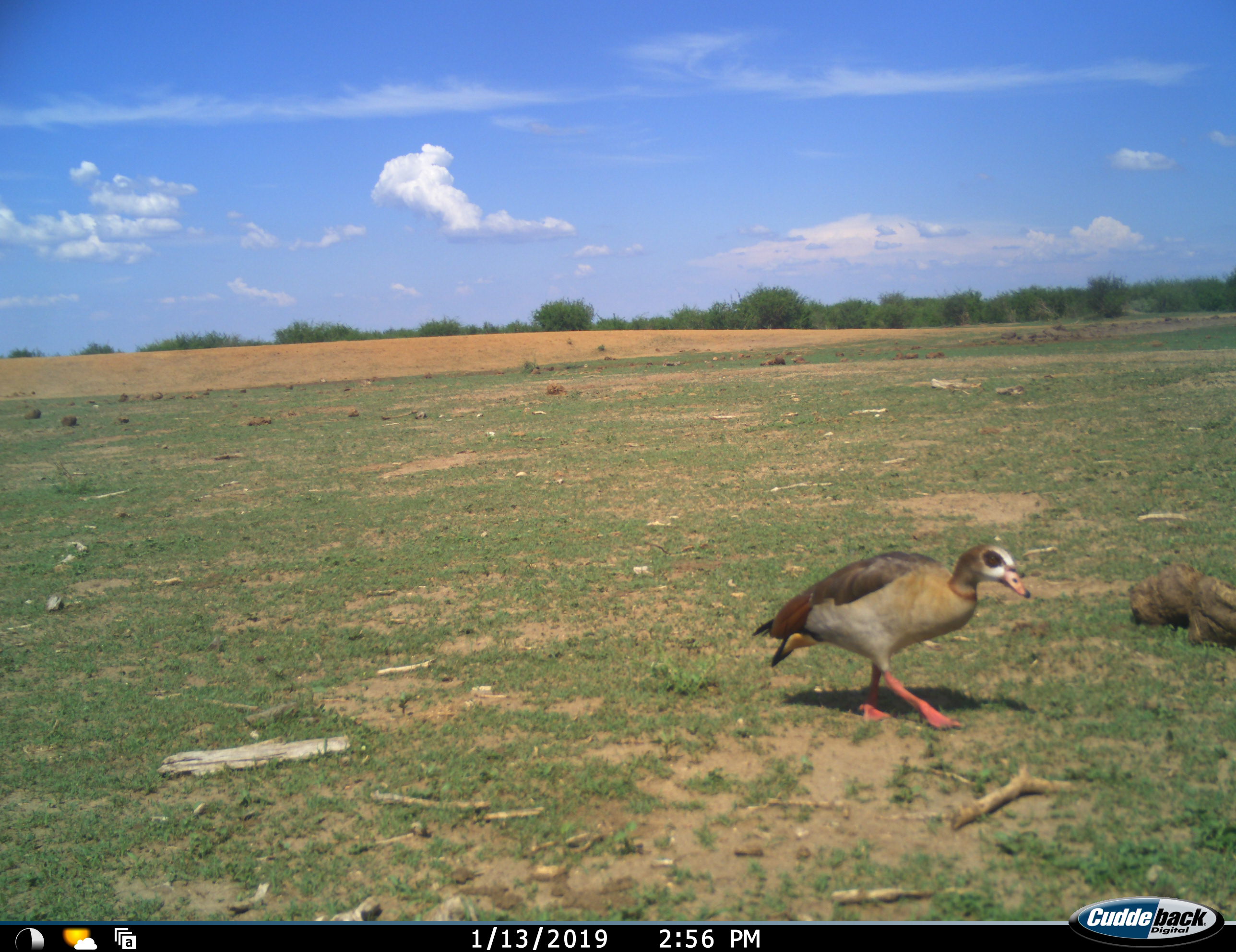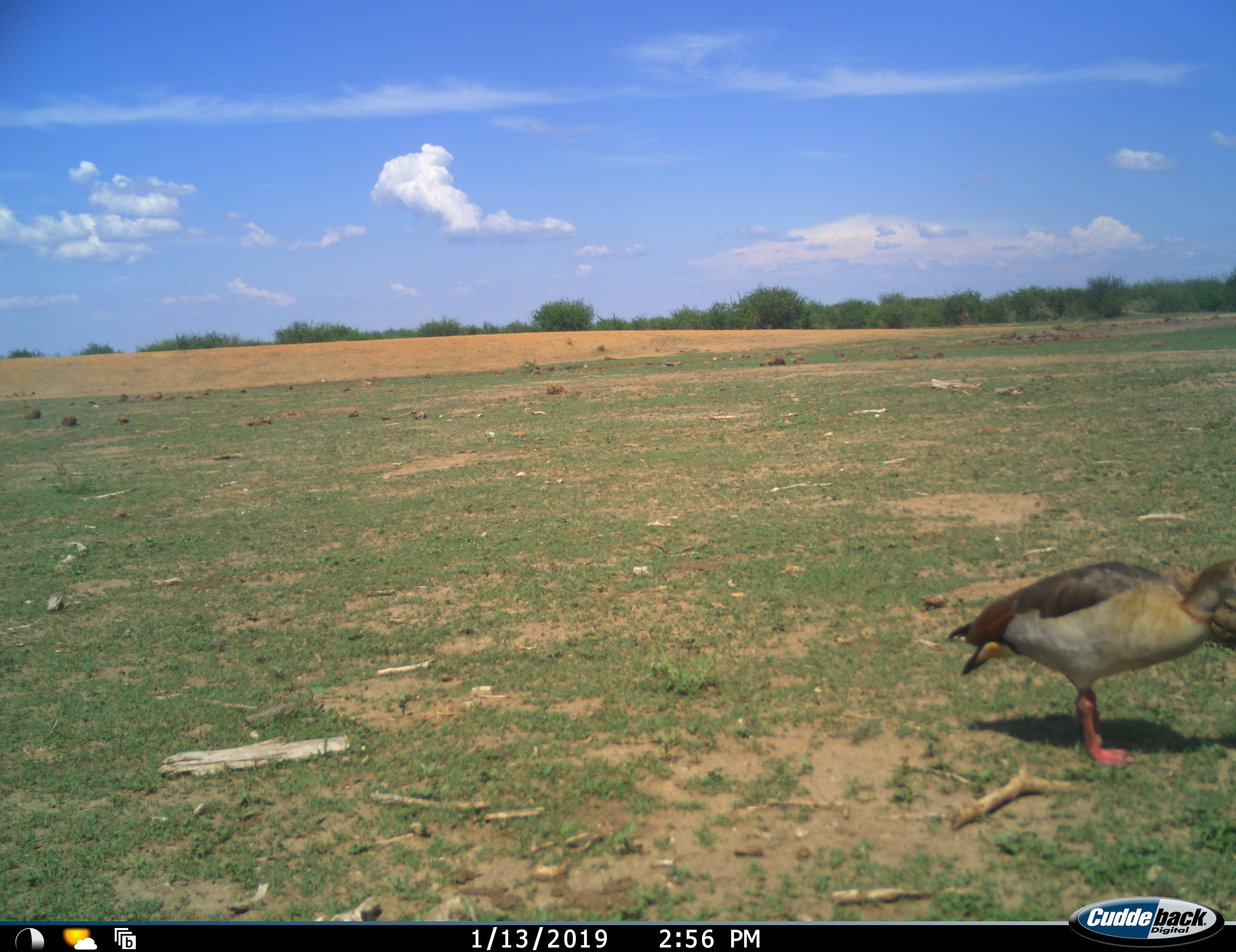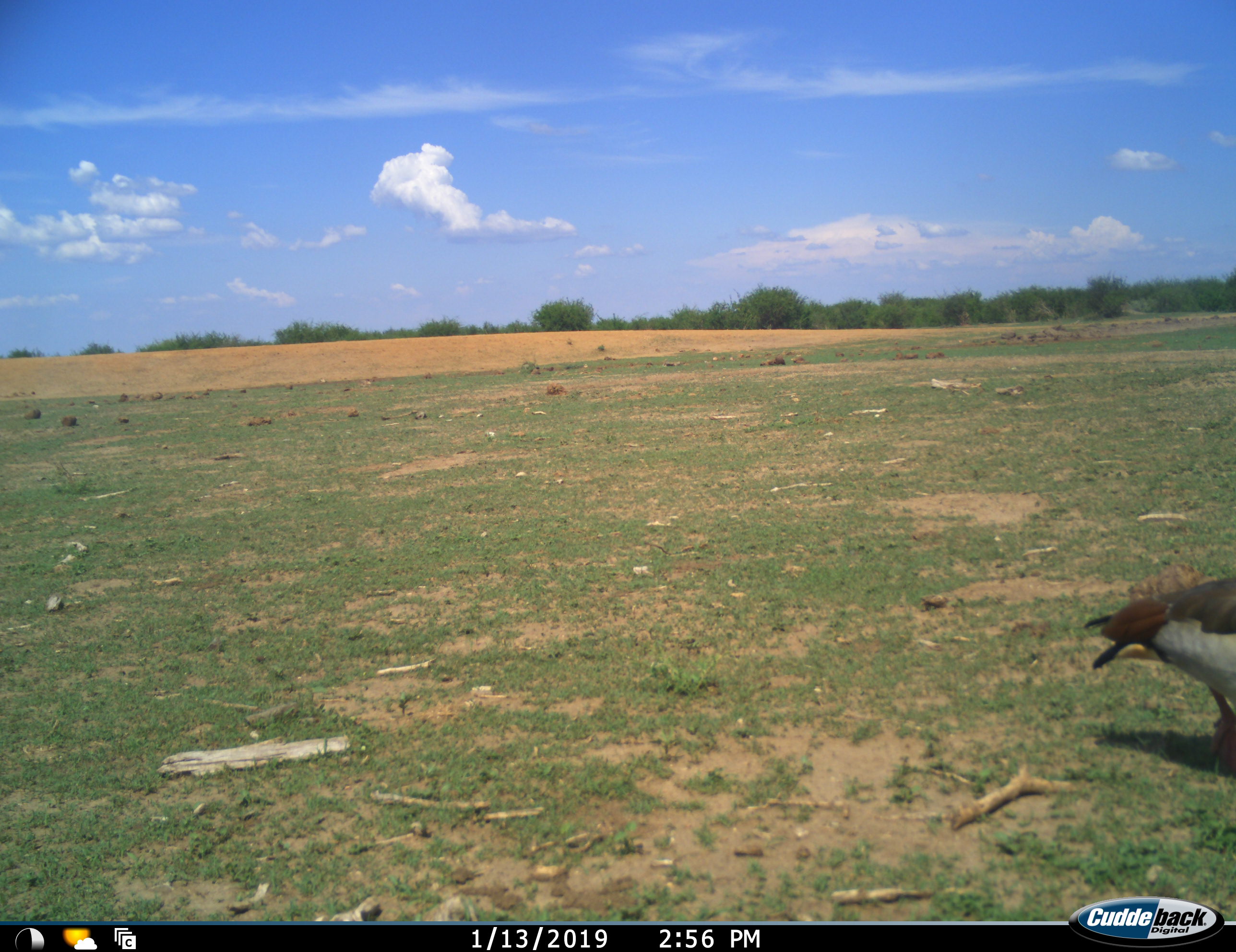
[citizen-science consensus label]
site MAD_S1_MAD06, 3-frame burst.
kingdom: Animalia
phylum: Chordata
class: Aves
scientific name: Aves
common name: bird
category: birdother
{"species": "birdother (bird) (Aves)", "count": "1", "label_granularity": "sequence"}